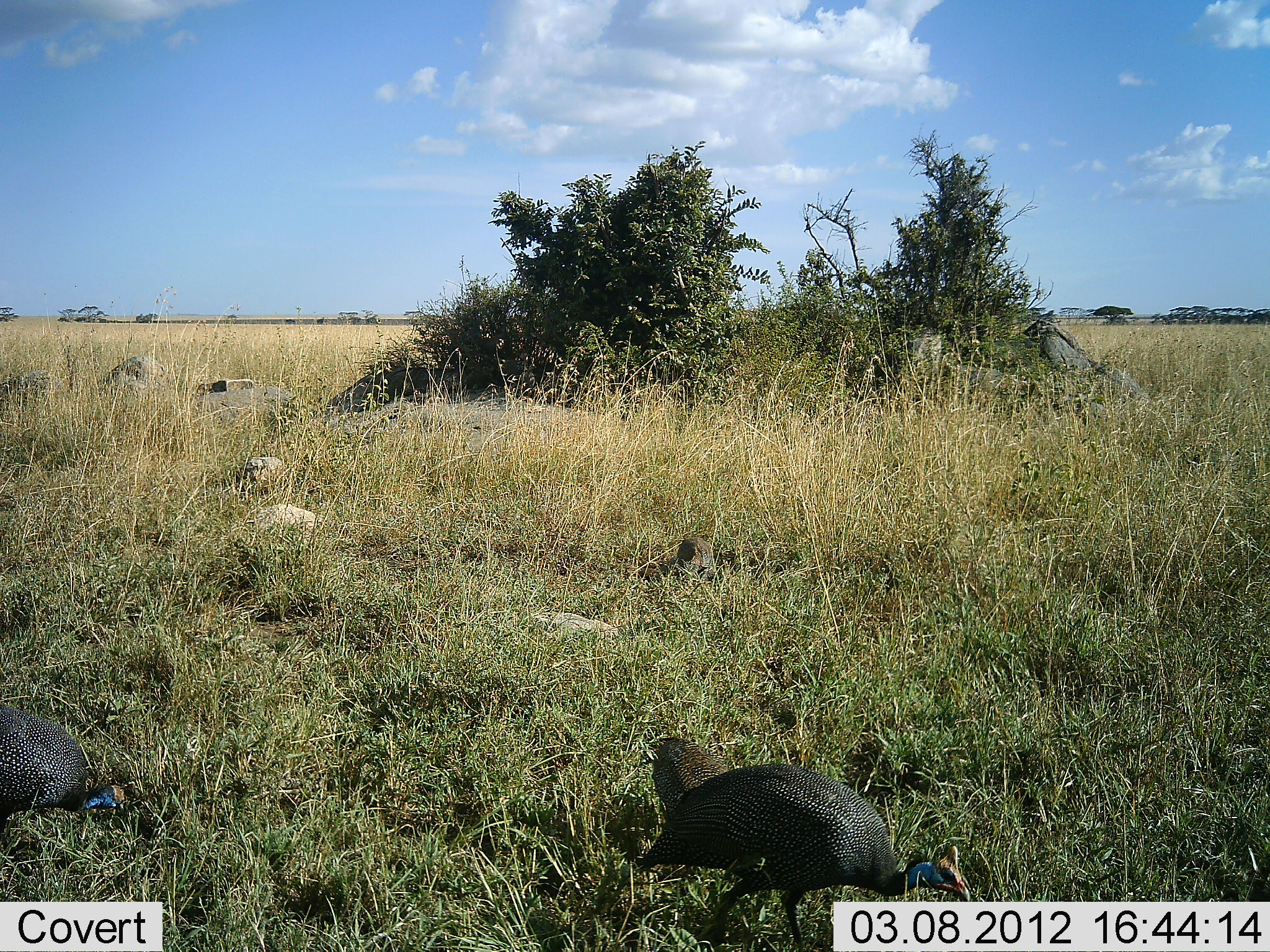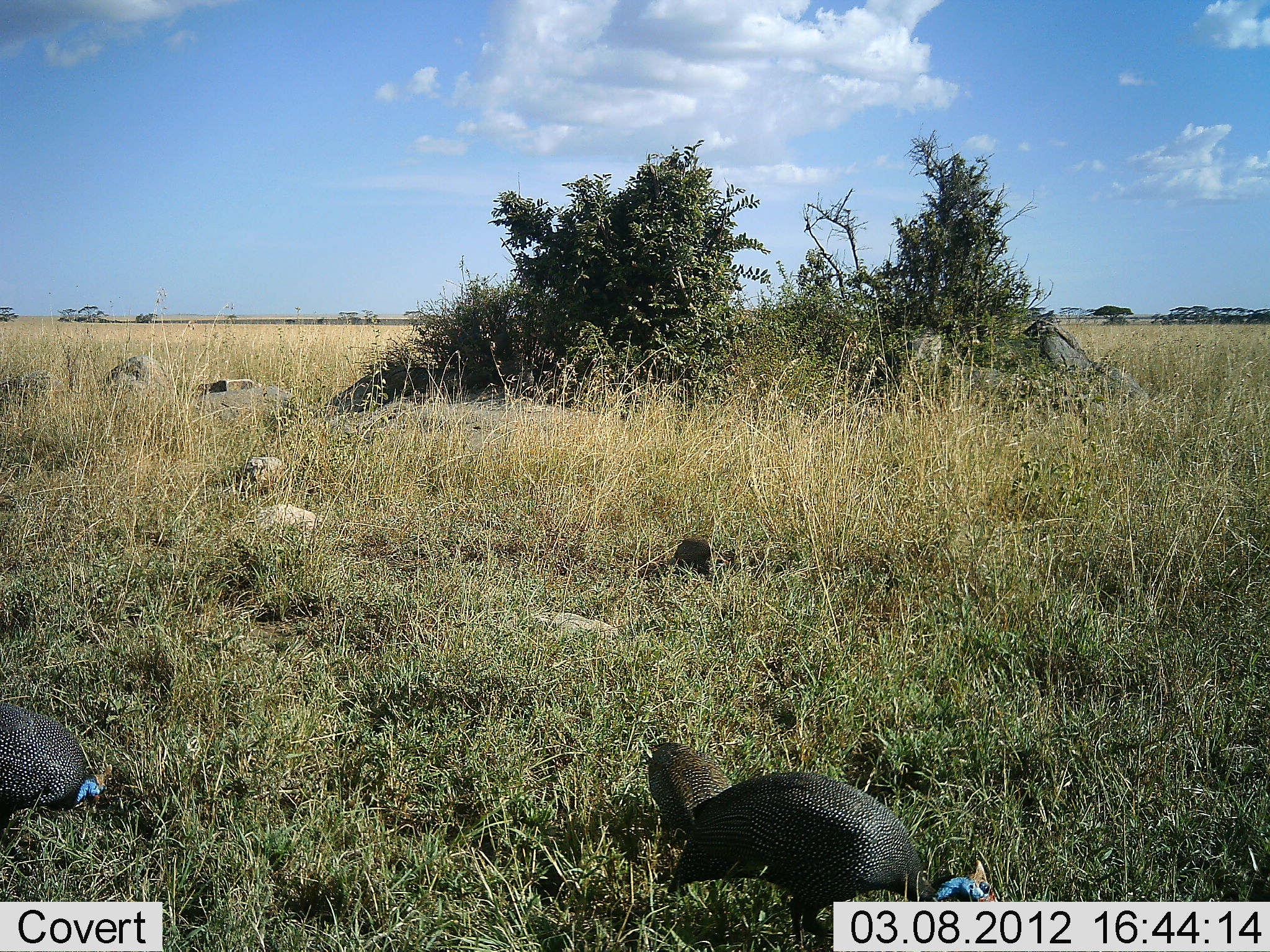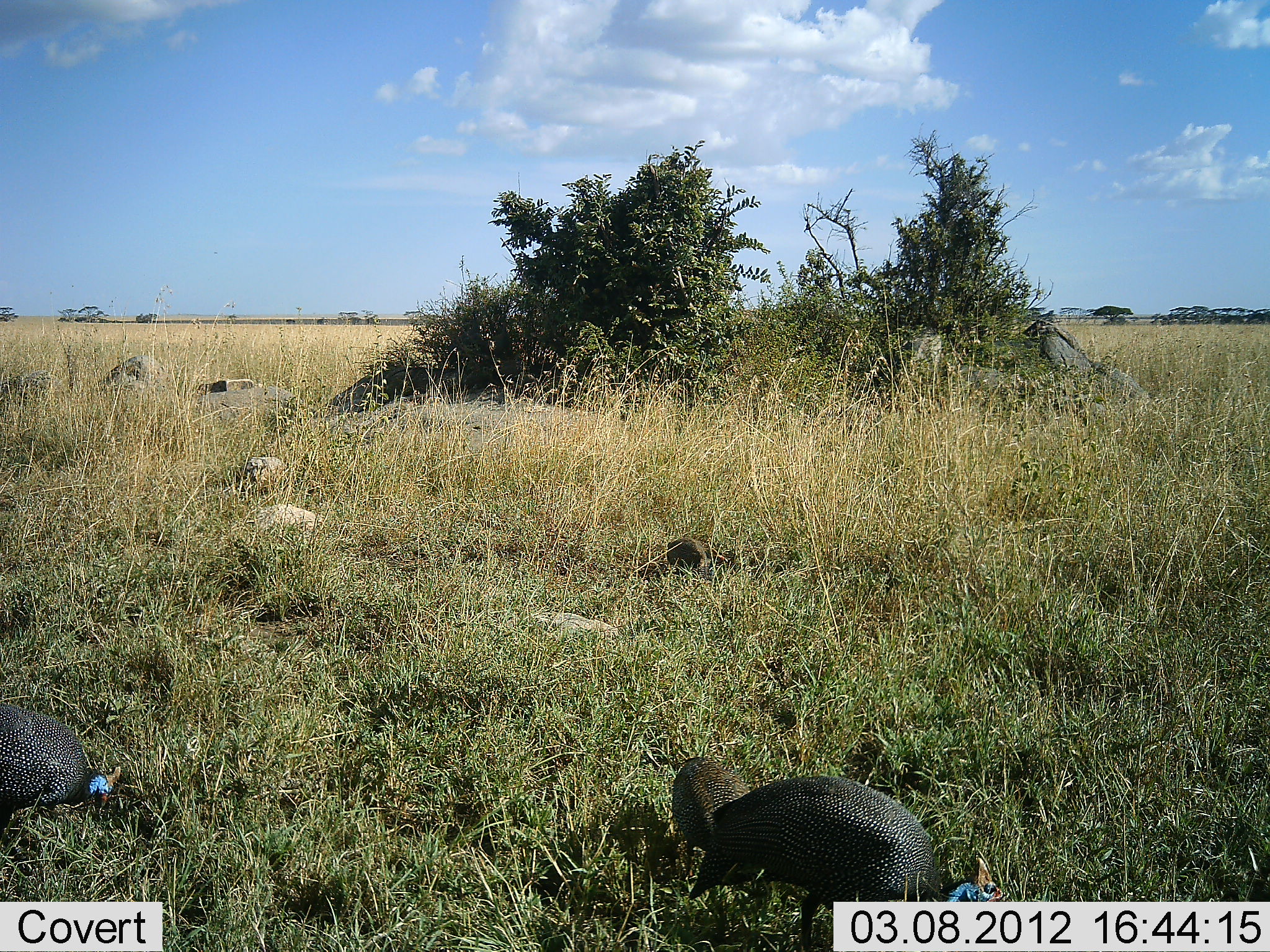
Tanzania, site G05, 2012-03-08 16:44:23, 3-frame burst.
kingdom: Animalia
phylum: Chordata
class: Aves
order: Galliformes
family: Numididae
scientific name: Numididae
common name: guinea fowl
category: guineafowl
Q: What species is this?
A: Guineafowl (guinea fowl) (Numididae).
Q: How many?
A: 3.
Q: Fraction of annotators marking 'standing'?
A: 17%.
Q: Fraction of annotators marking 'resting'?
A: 10%.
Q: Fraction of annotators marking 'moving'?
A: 33%.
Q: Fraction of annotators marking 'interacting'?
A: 3%.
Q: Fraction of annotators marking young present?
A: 23%.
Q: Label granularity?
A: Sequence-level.